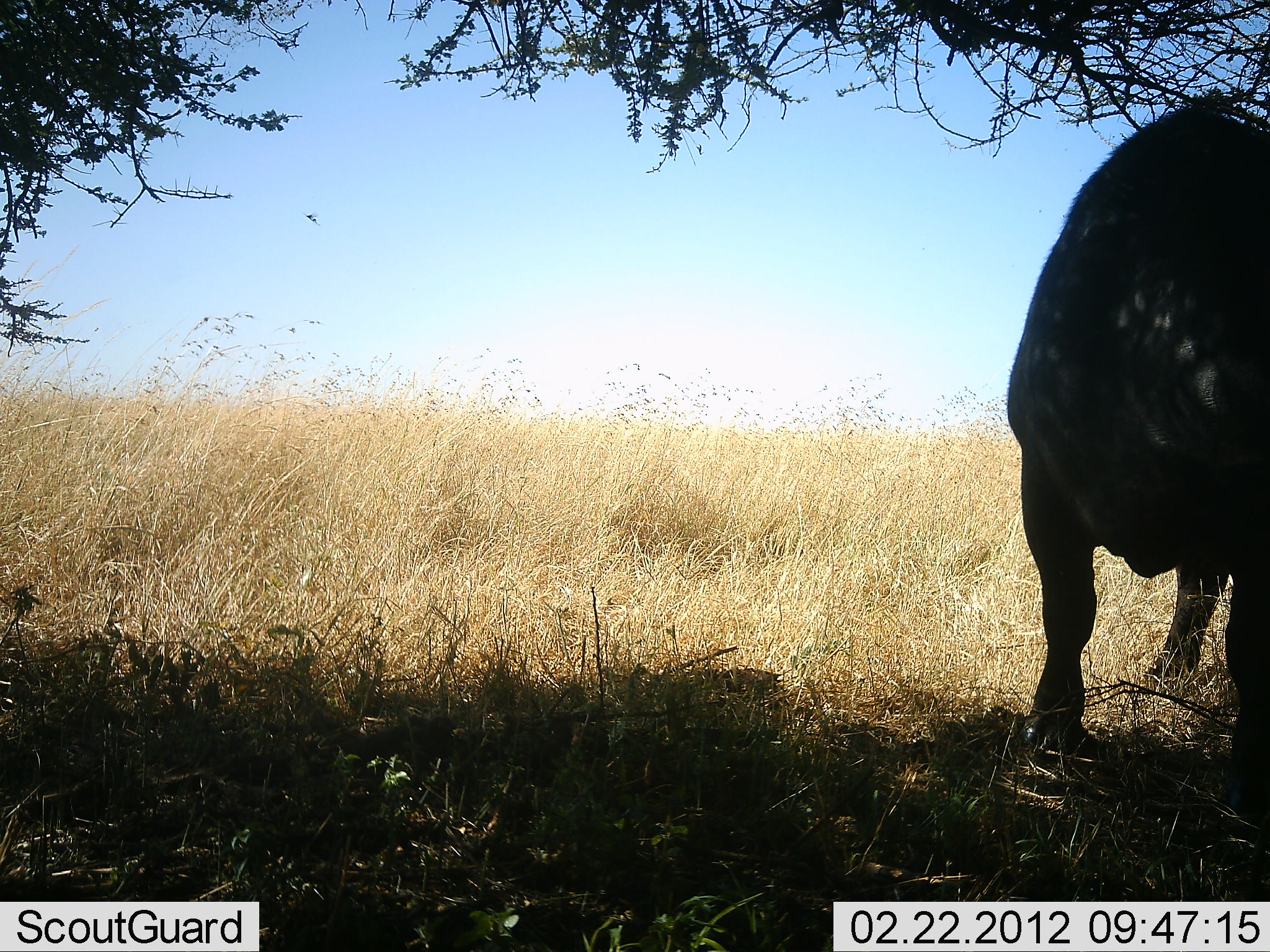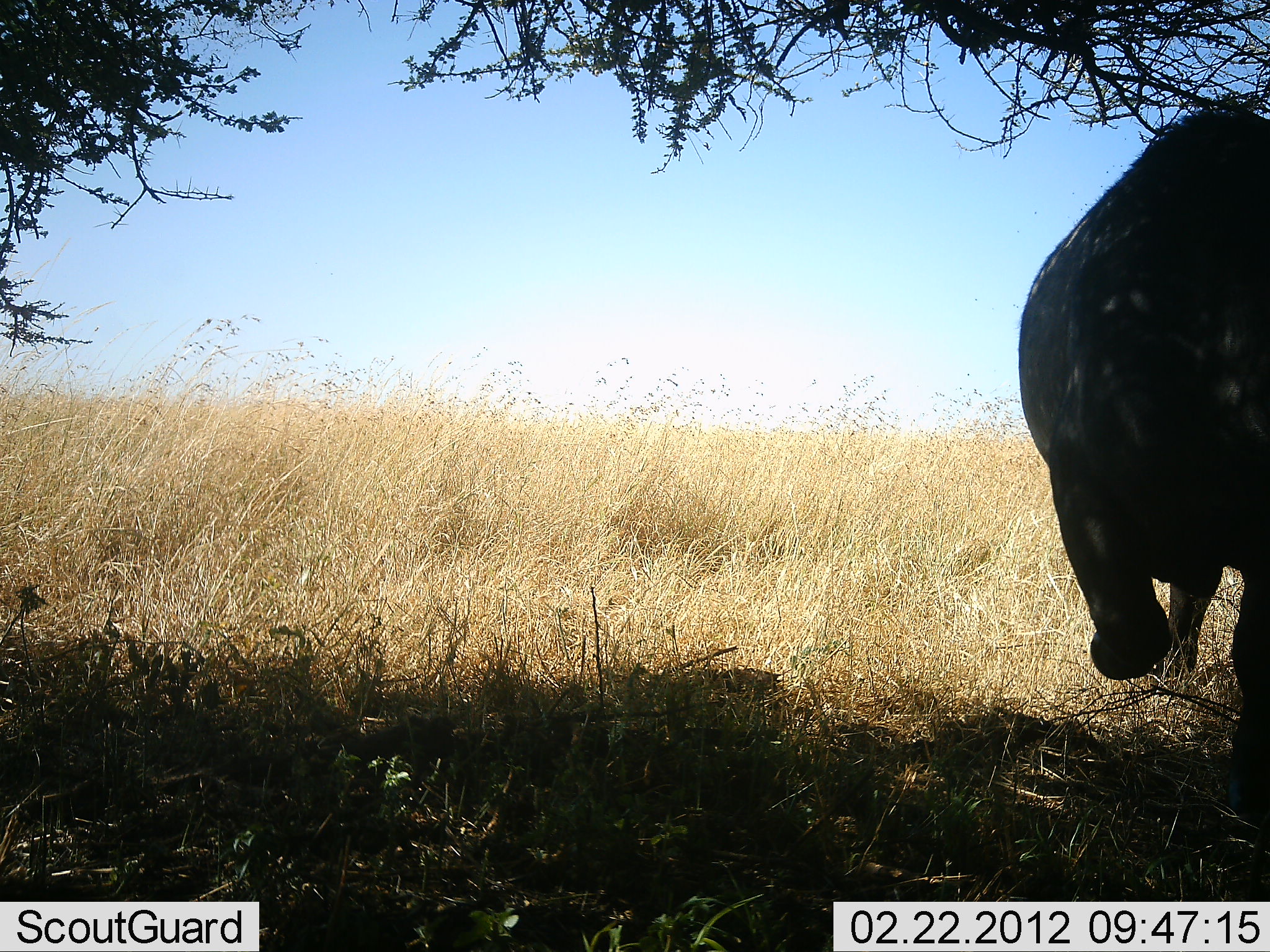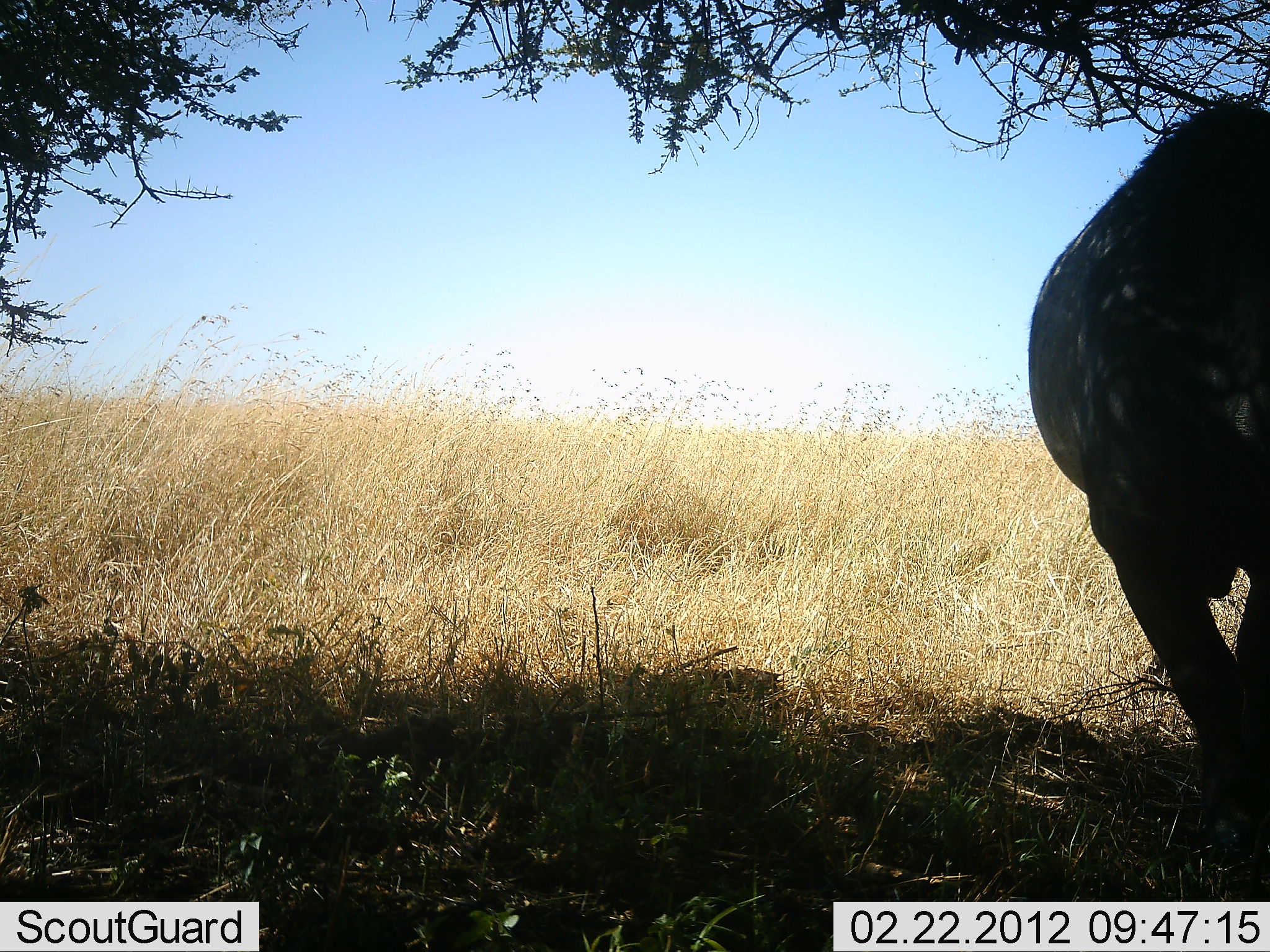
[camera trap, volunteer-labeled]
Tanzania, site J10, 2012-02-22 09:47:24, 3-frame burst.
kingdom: Animalia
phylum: Chordata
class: Mammalia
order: Artiodactyla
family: Bovidae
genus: Syncerus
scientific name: Syncerus caffer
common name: cape buffalo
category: buffalo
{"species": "buffalo (cape buffalo) (Syncerus caffer)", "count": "1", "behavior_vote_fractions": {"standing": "40%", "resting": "5%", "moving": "65%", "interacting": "0%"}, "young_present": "0%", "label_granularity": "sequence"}